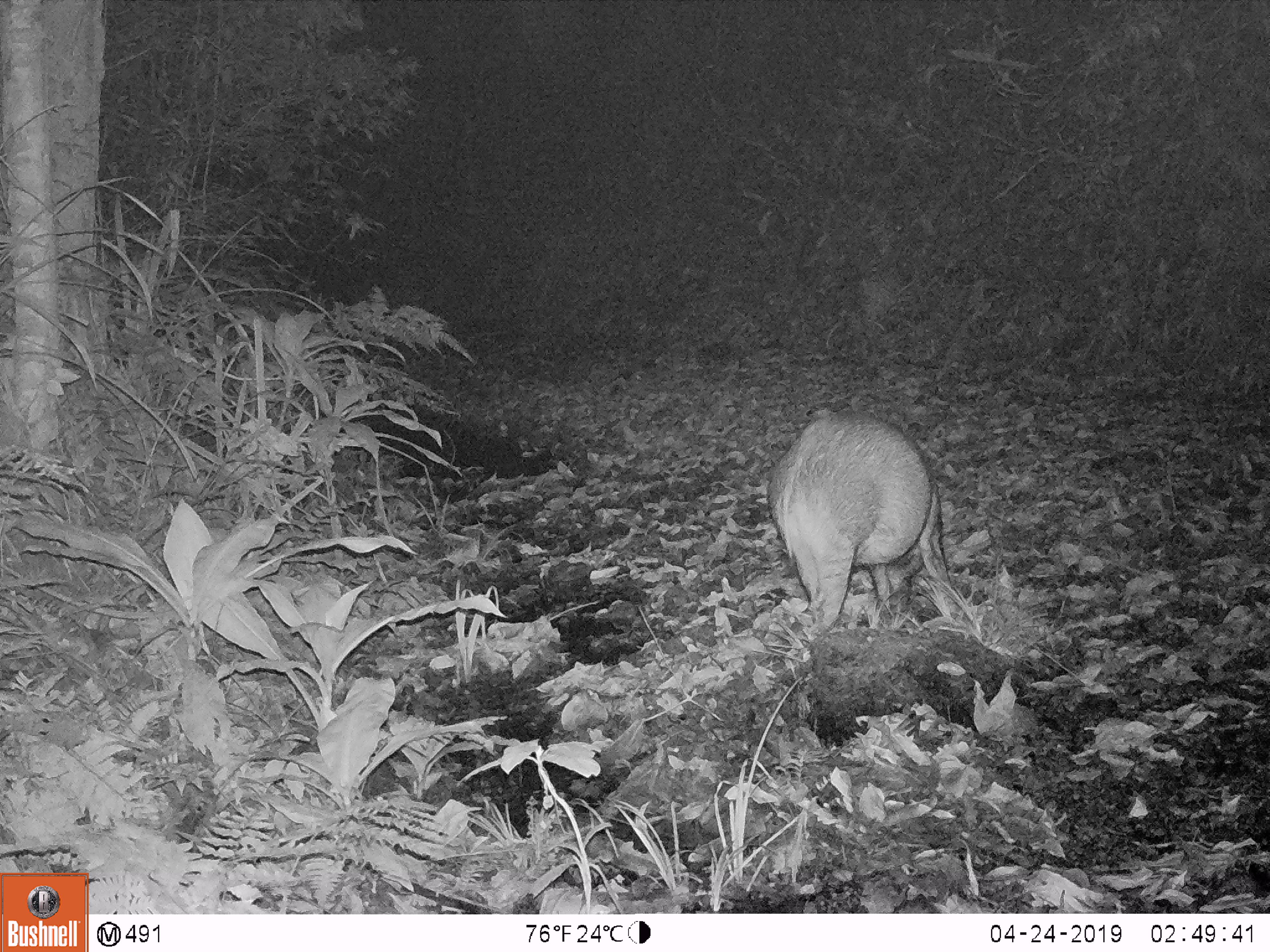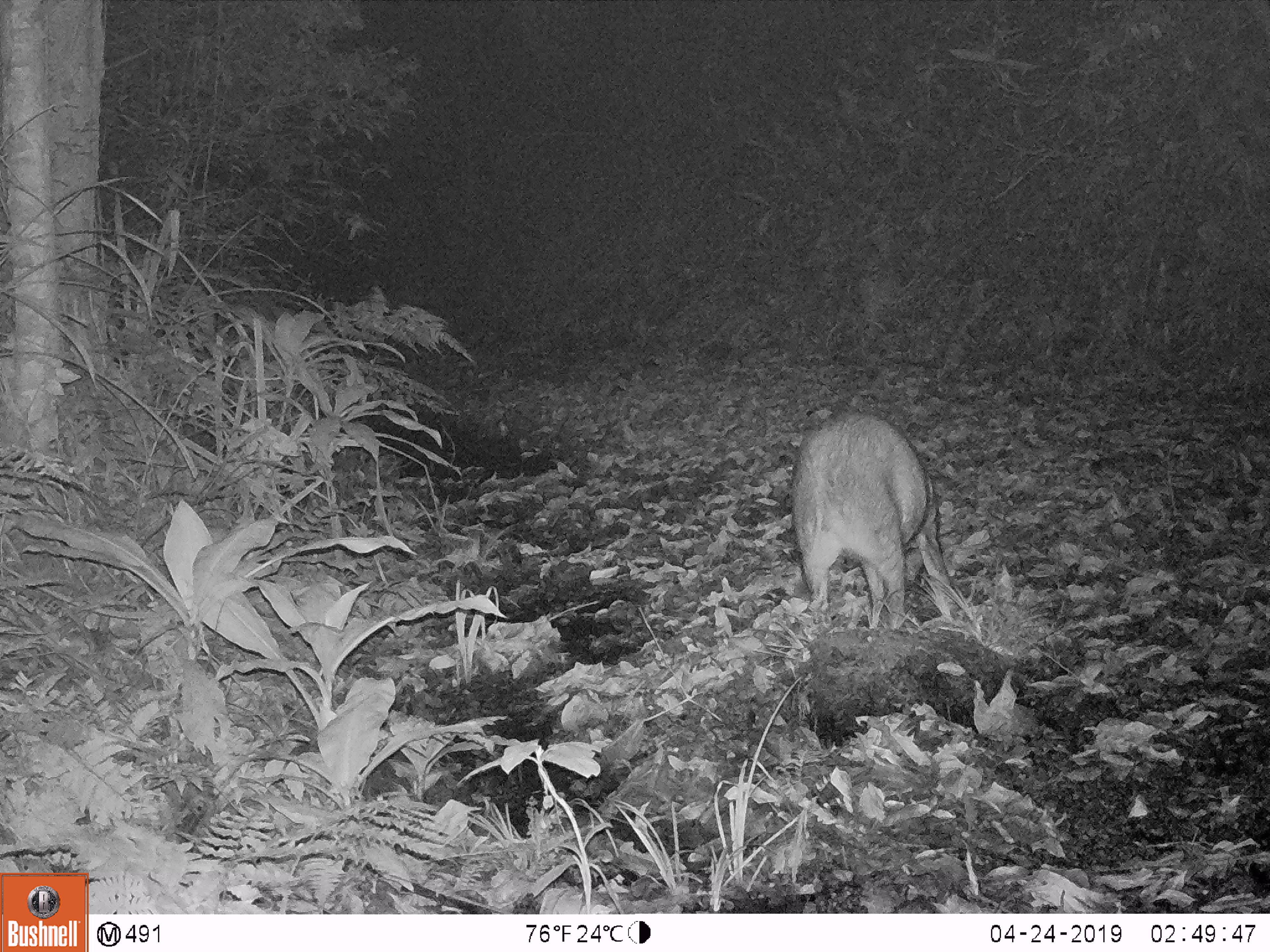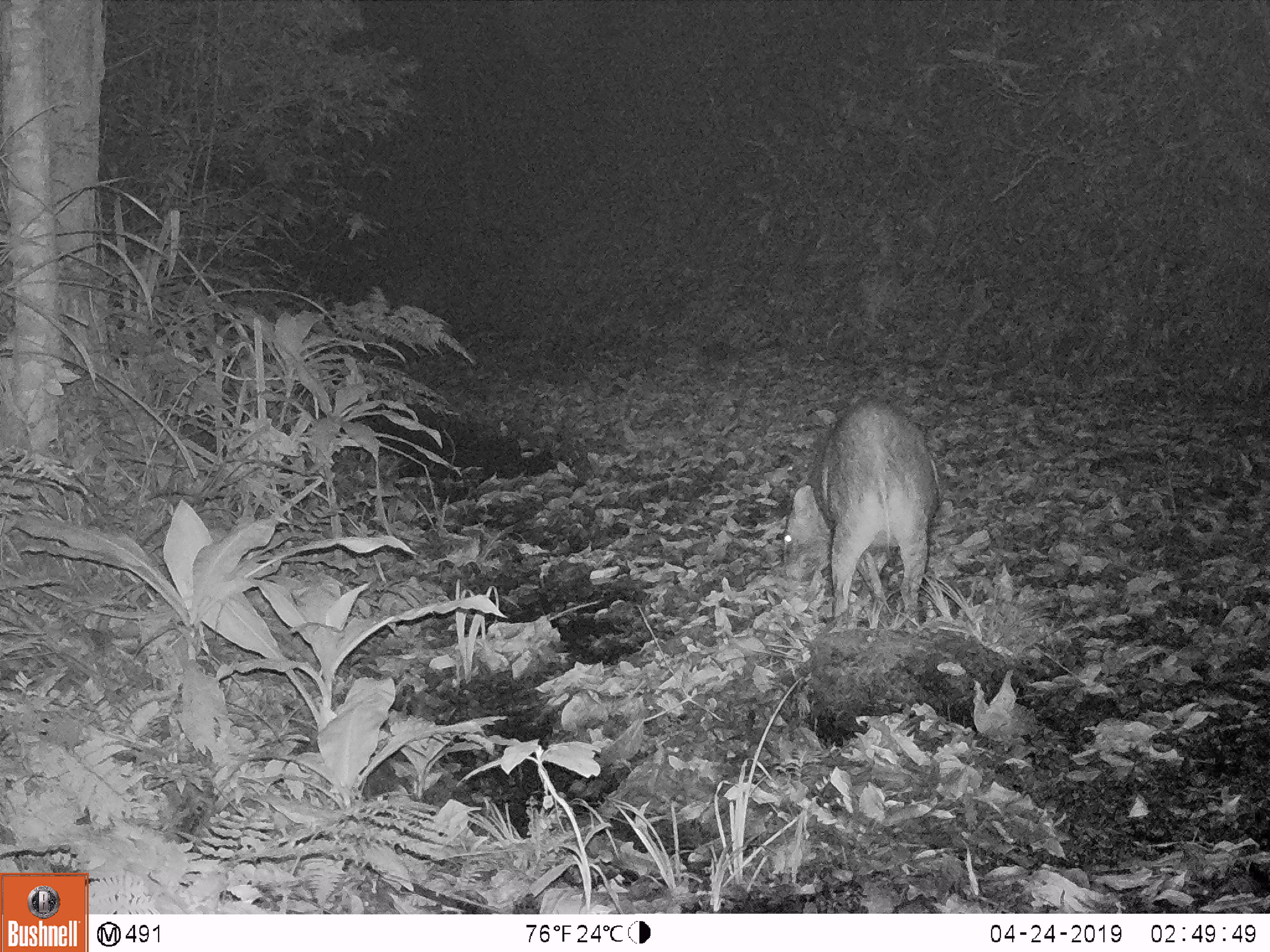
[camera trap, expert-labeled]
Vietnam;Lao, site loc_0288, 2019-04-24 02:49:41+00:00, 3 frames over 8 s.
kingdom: Animalia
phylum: Chordata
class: Mammalia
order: Artiodactyla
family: Suidae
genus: Sus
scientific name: Sus scrofa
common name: eurasian wild pig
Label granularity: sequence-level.